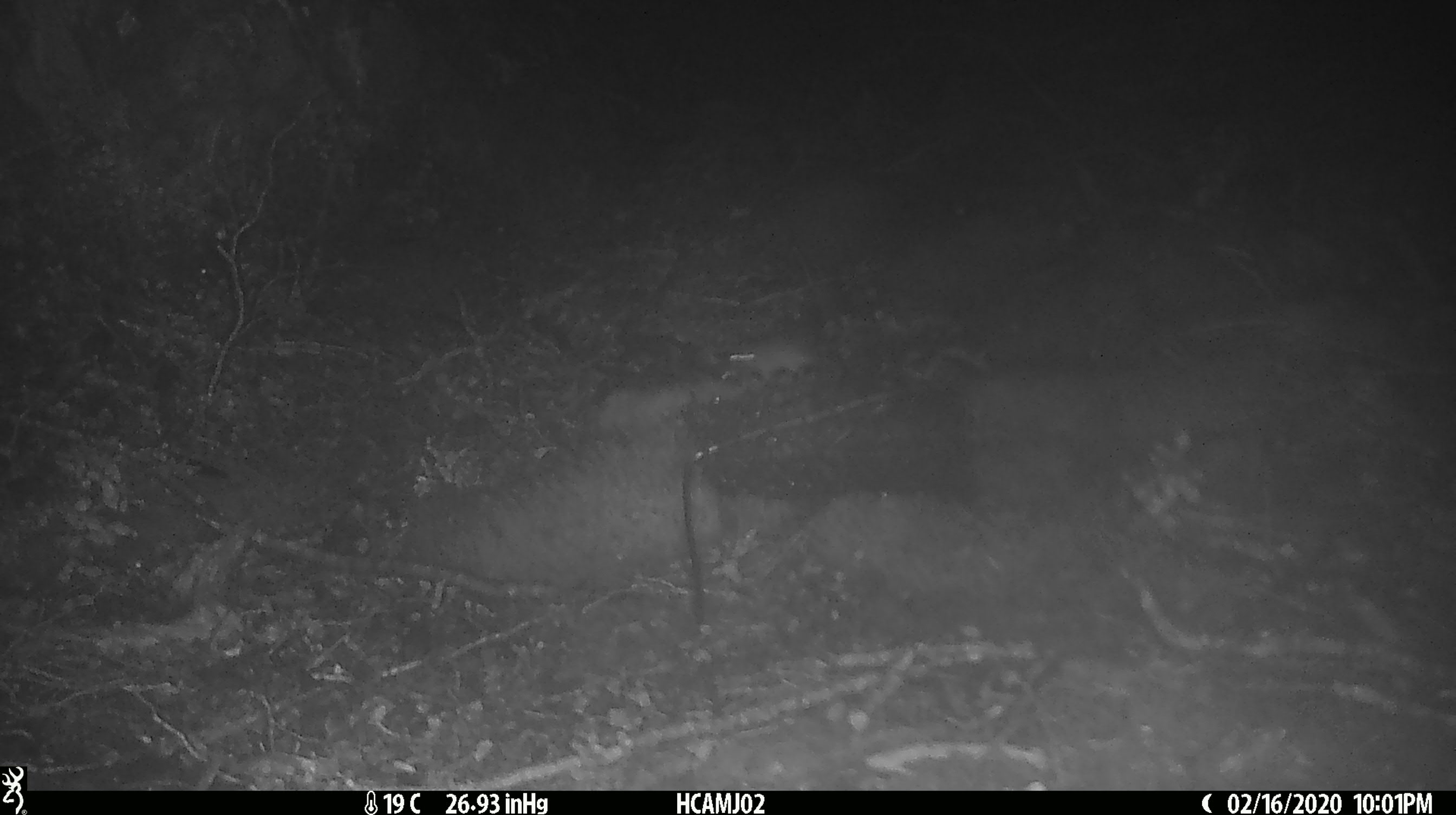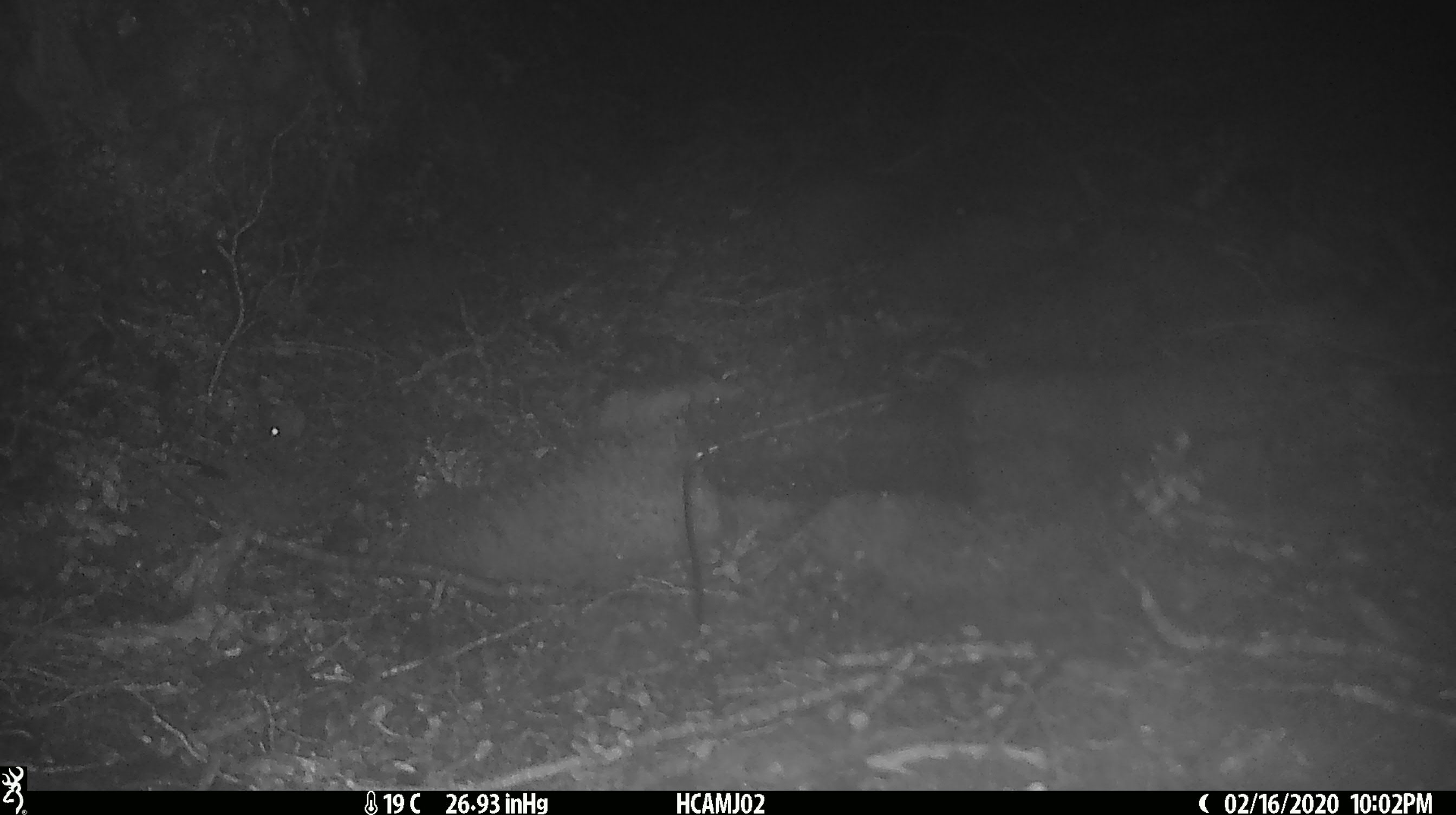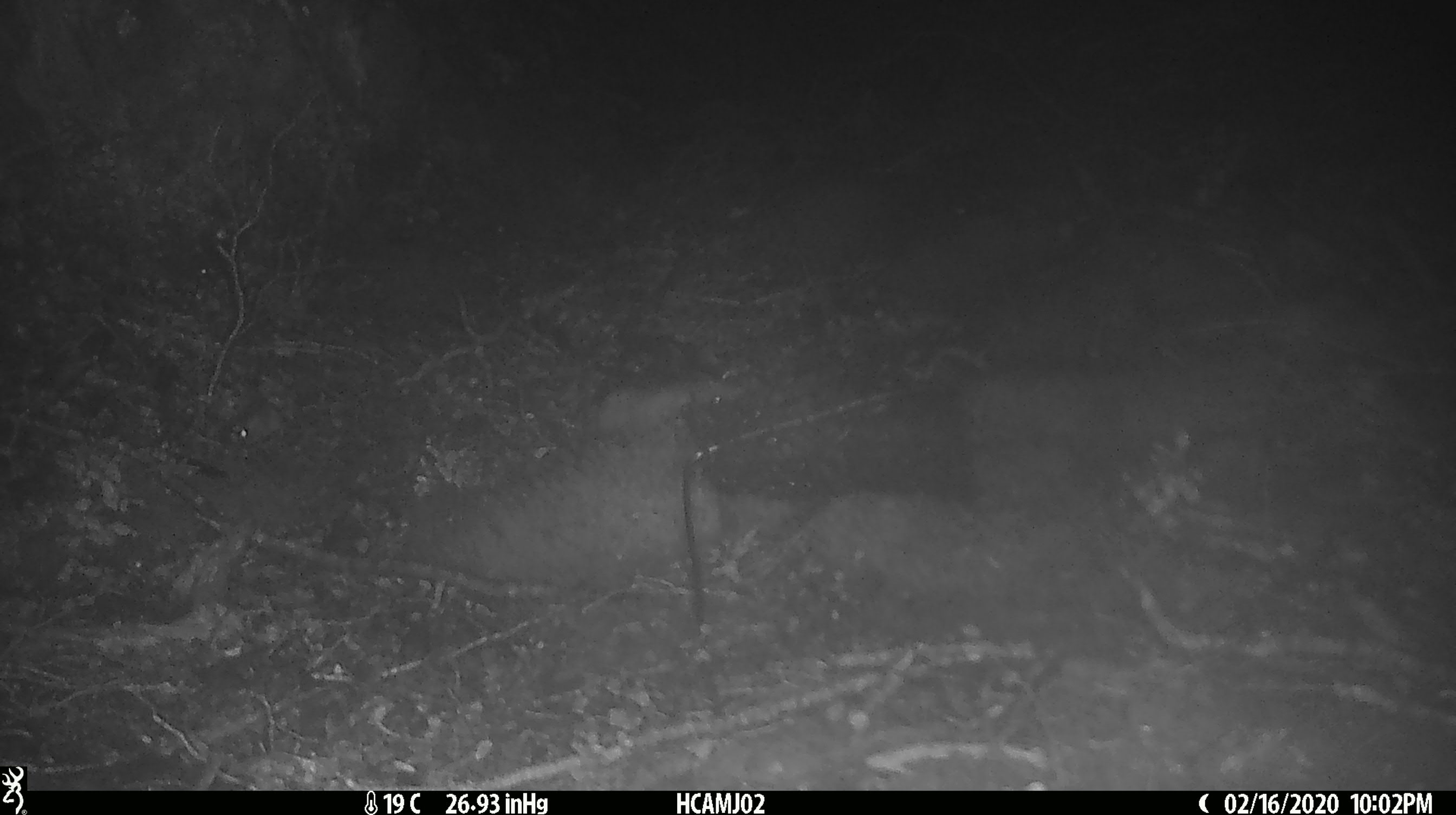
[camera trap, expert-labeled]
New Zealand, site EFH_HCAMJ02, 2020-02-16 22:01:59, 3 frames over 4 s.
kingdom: Animalia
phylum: Chordata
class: Mammalia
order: Rodentia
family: Muridae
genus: Mus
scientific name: Mus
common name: mouse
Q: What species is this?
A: Mouse (Mus).